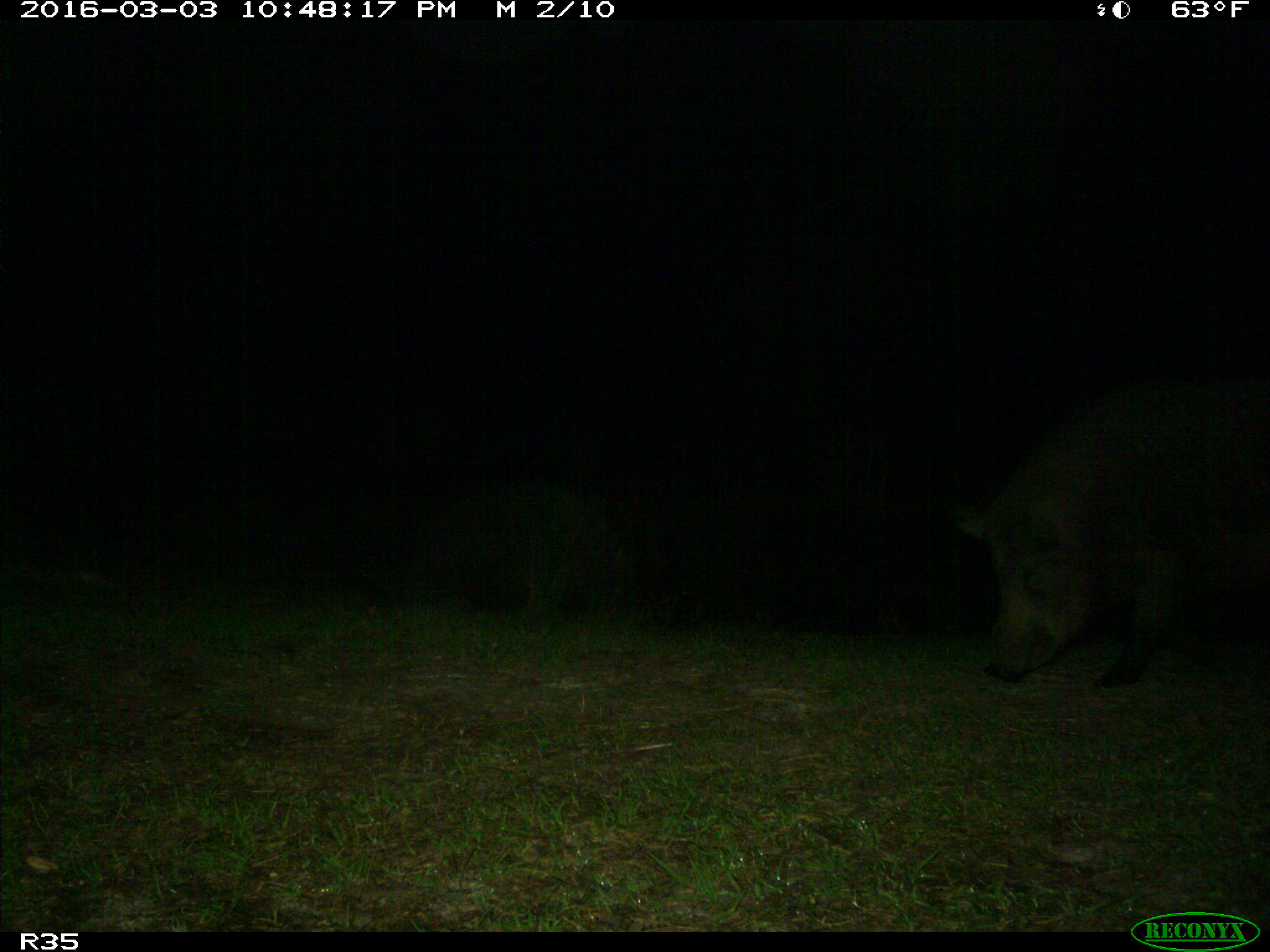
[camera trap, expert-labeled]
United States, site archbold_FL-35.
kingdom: Animalia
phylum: Chordata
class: Mammalia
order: Artiodactyla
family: Suidae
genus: Sus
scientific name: Sus scrofa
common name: wild boar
Sus scrofa (wild boar).